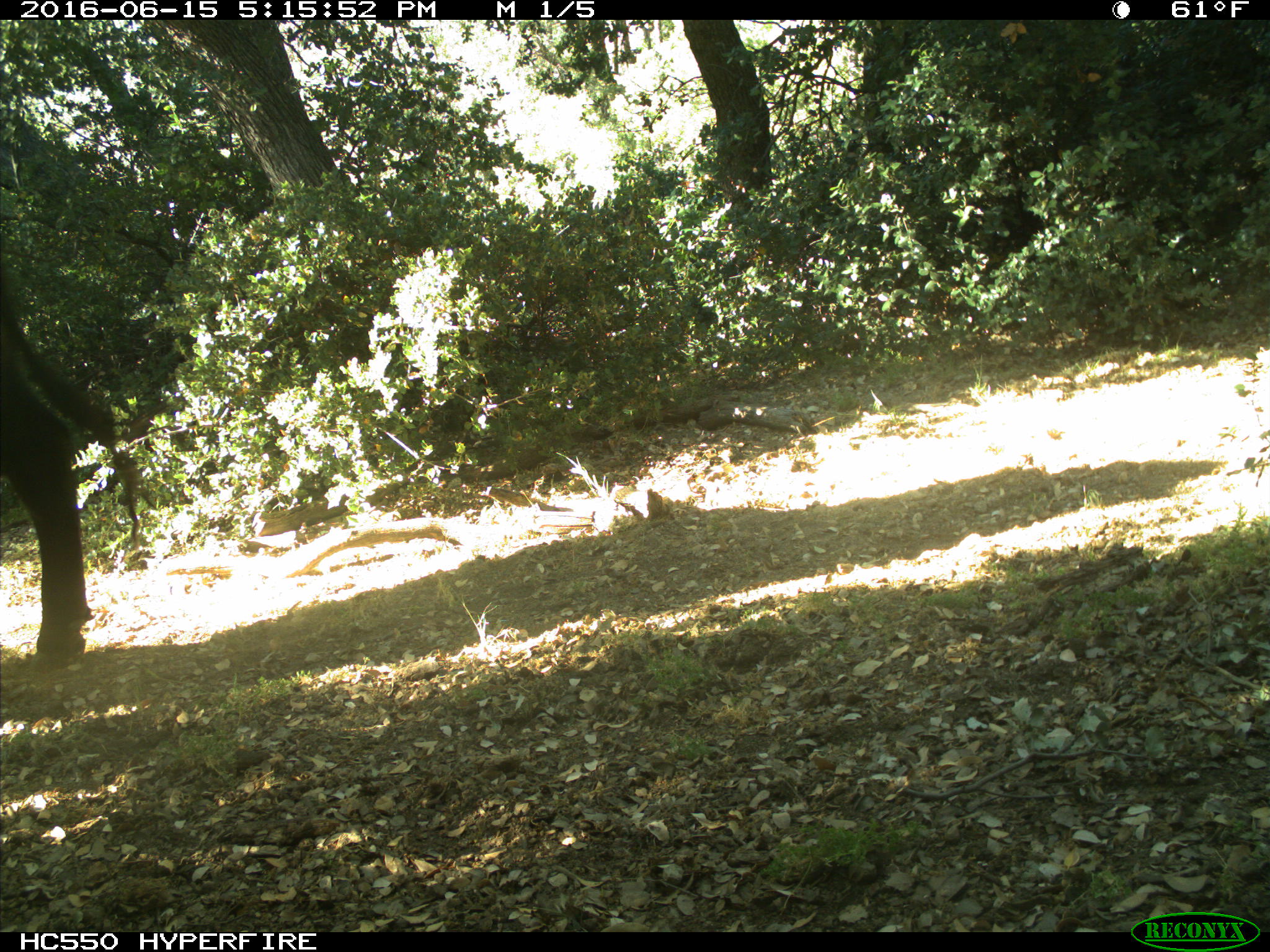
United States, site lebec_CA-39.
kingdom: Animalia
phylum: Chordata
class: Mammalia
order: Artiodactyla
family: Bovidae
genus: Bos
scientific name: Bos taurus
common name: domestic cow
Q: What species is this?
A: Bos taurus (domestic cow).